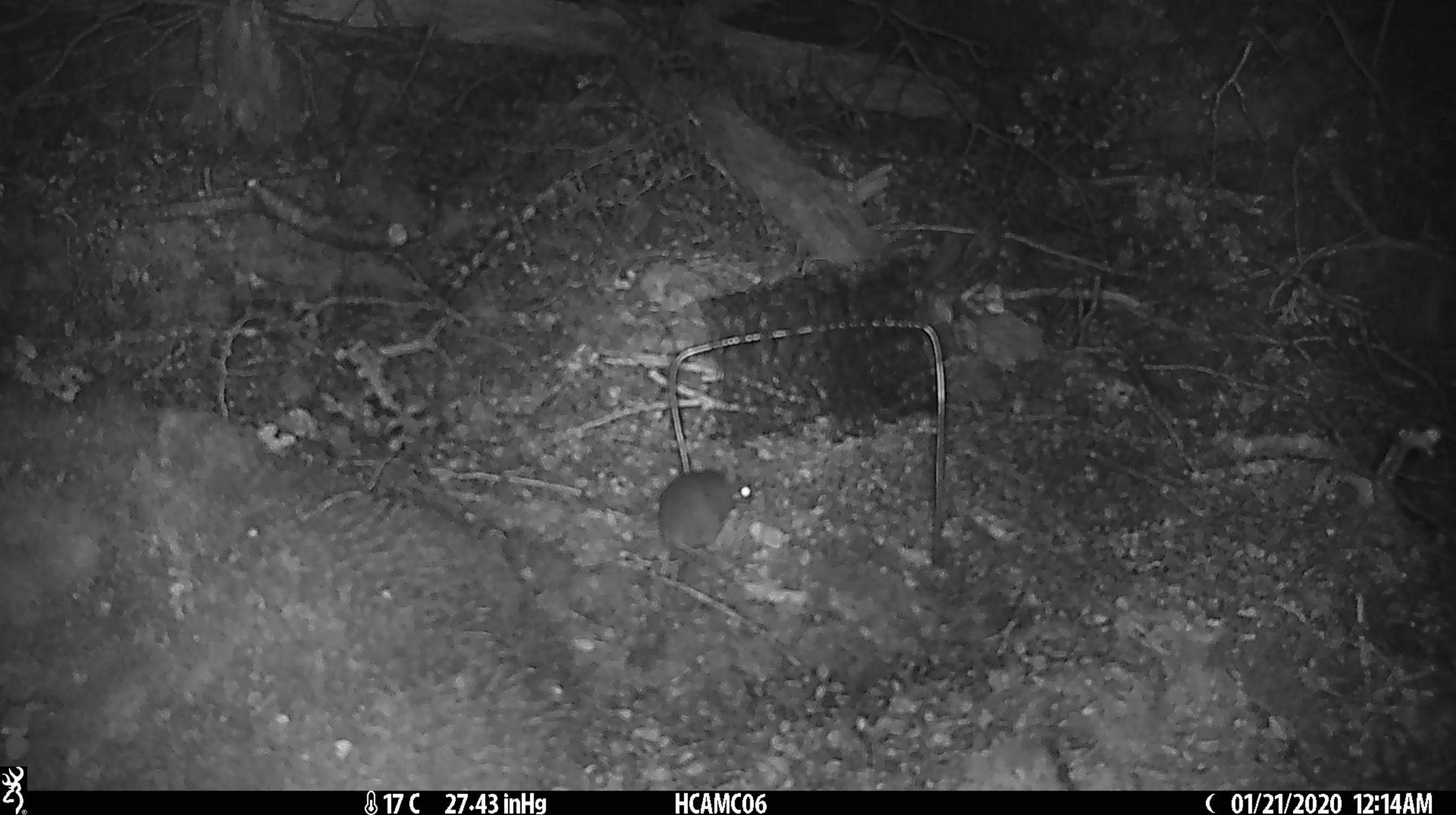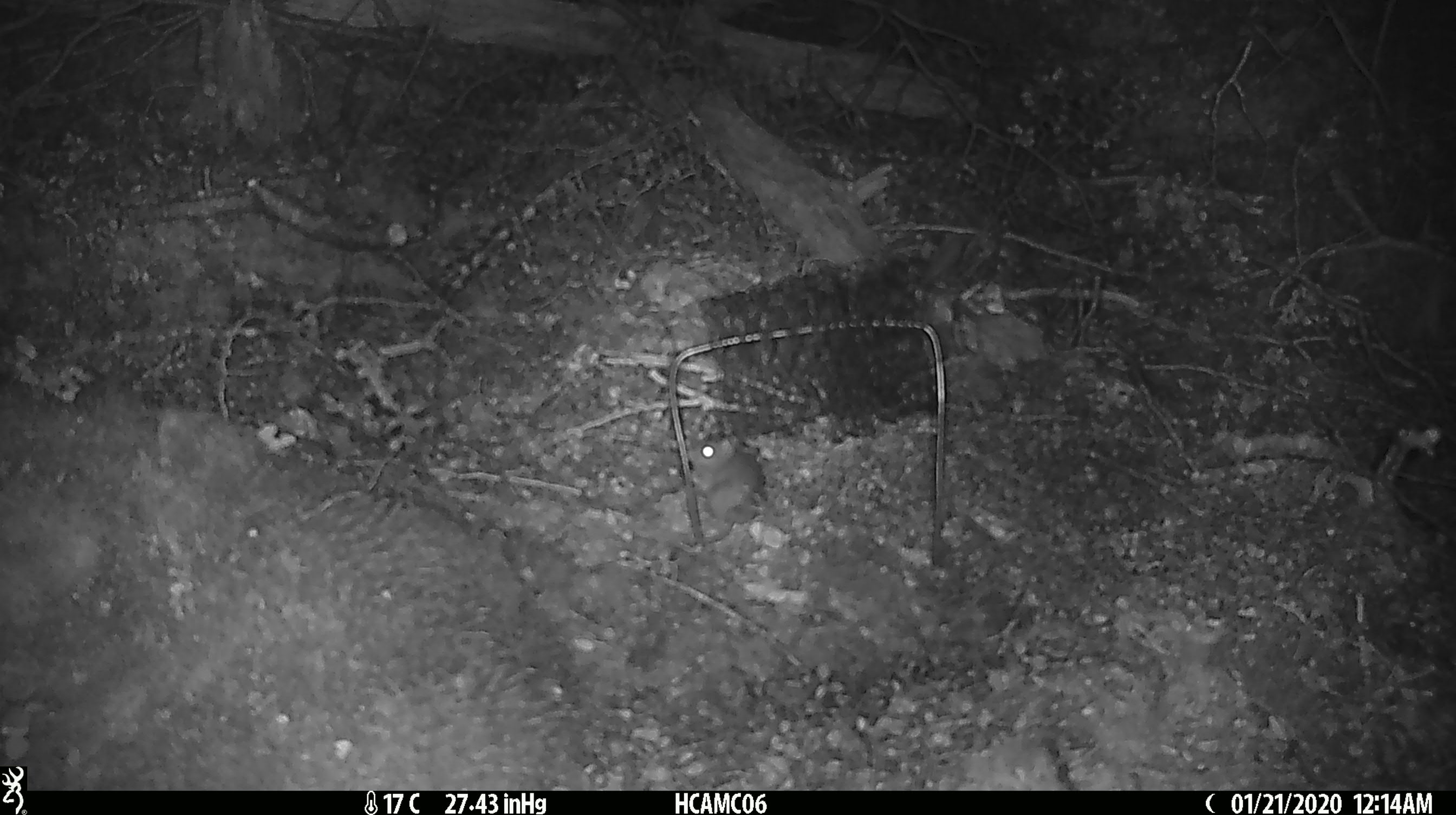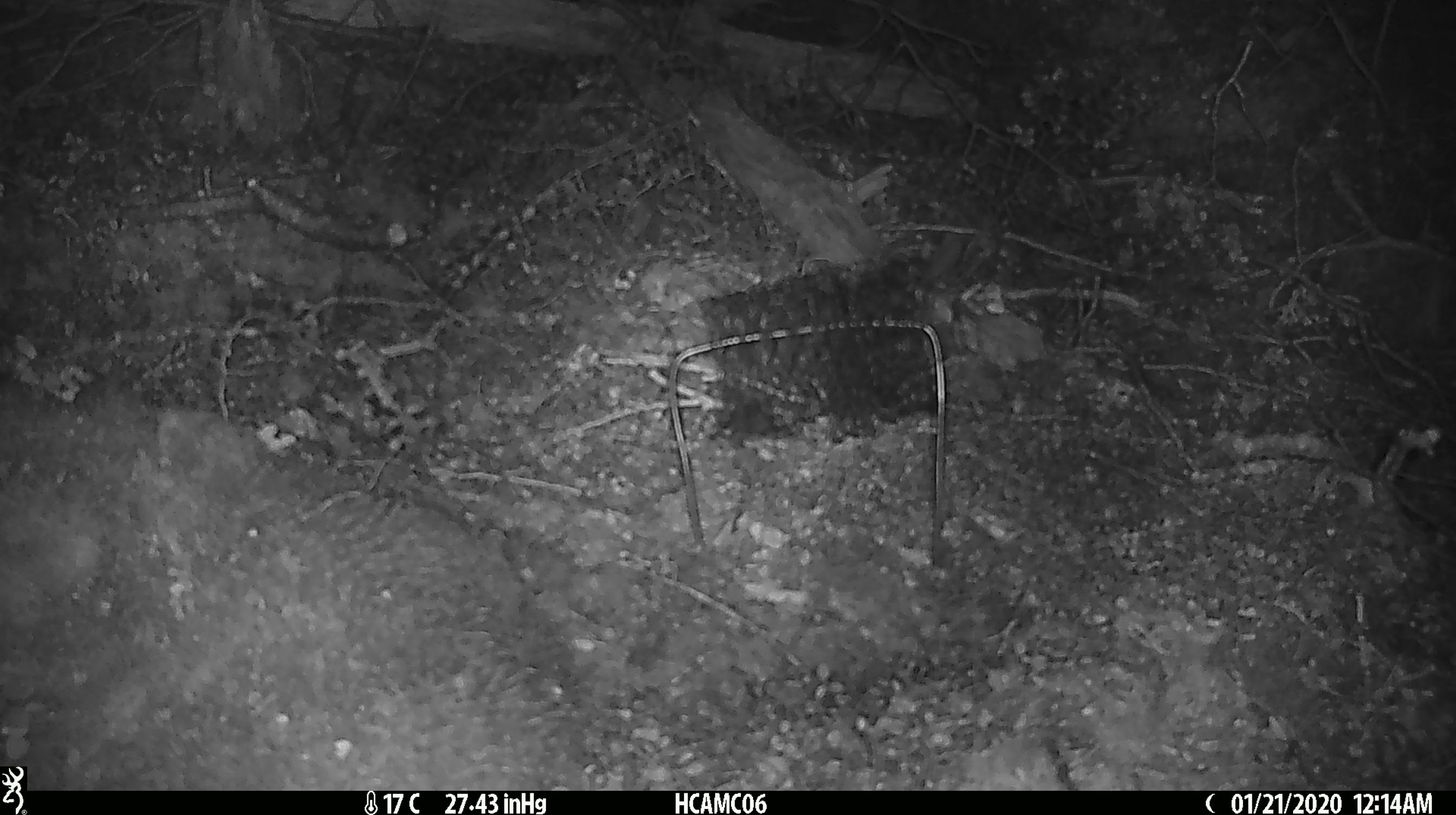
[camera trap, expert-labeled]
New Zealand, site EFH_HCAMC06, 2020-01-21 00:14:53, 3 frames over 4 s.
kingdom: Animalia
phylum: Chordata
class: Mammalia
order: Rodentia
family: Muridae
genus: Mus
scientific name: Mus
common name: mouse